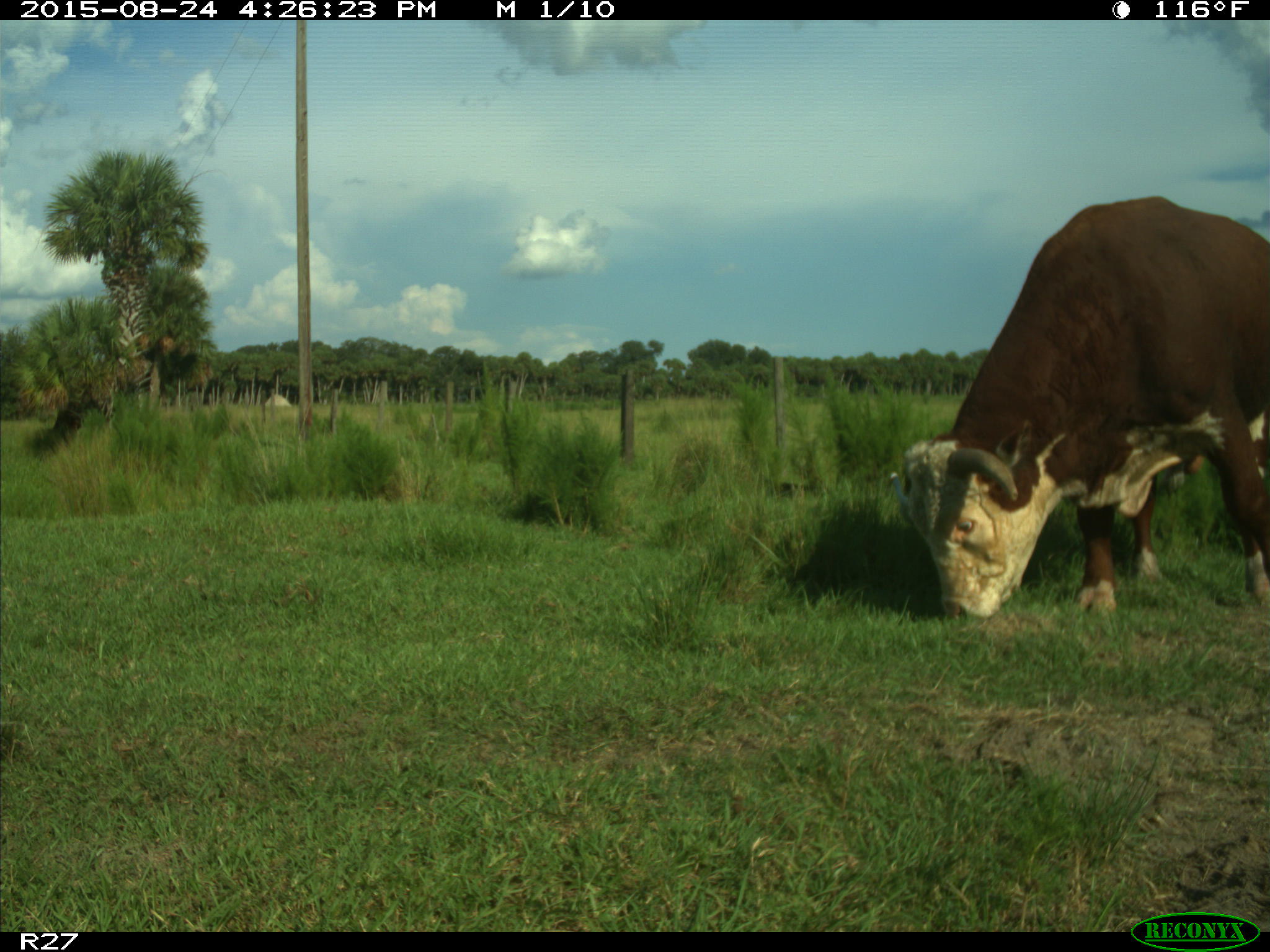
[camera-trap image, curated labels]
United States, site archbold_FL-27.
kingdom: Animalia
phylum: Chordata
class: Mammalia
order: Artiodactyla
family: Bovidae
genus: Bos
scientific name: Bos taurus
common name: domestic cow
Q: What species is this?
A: Bos taurus (domestic cow).